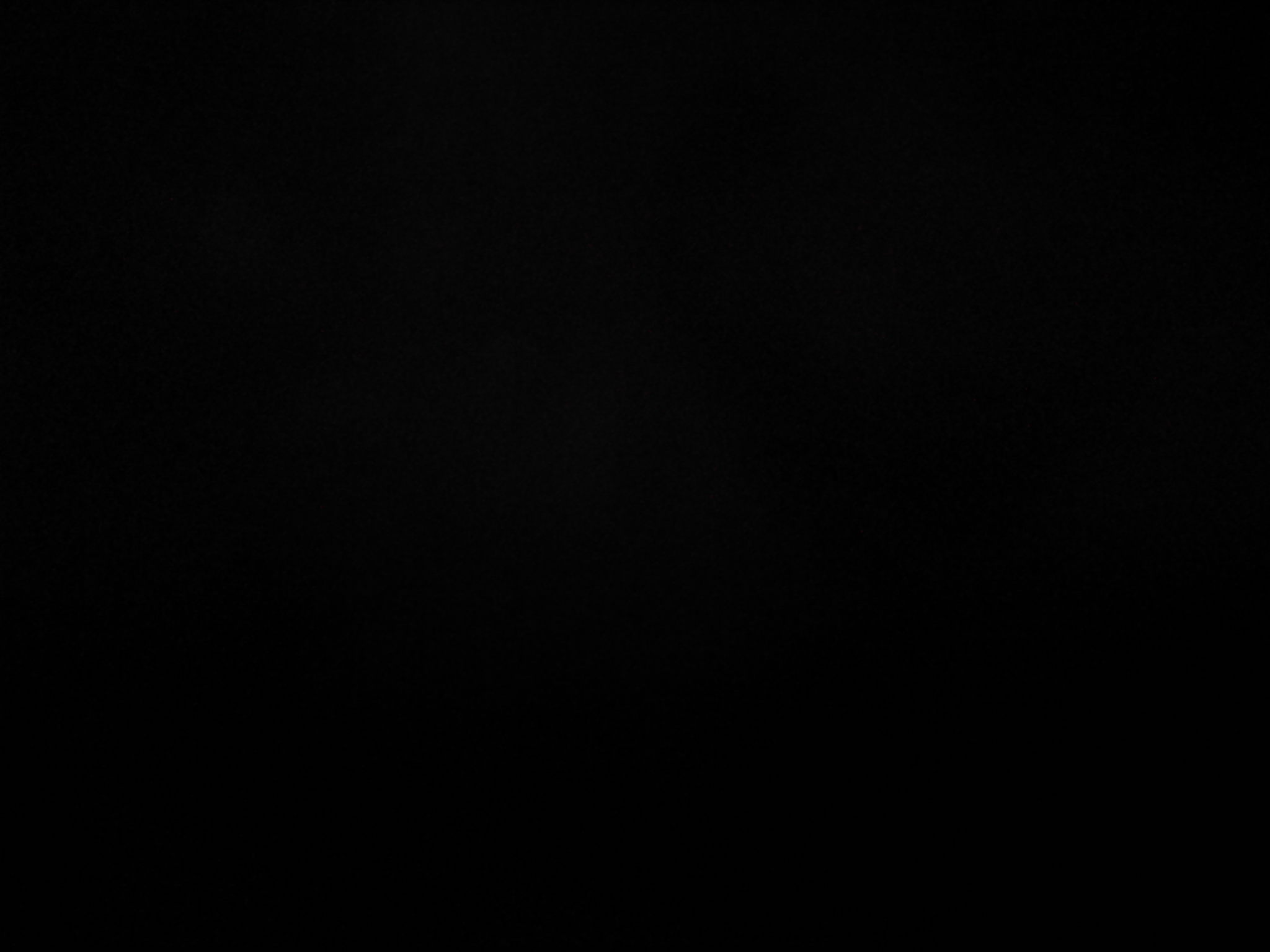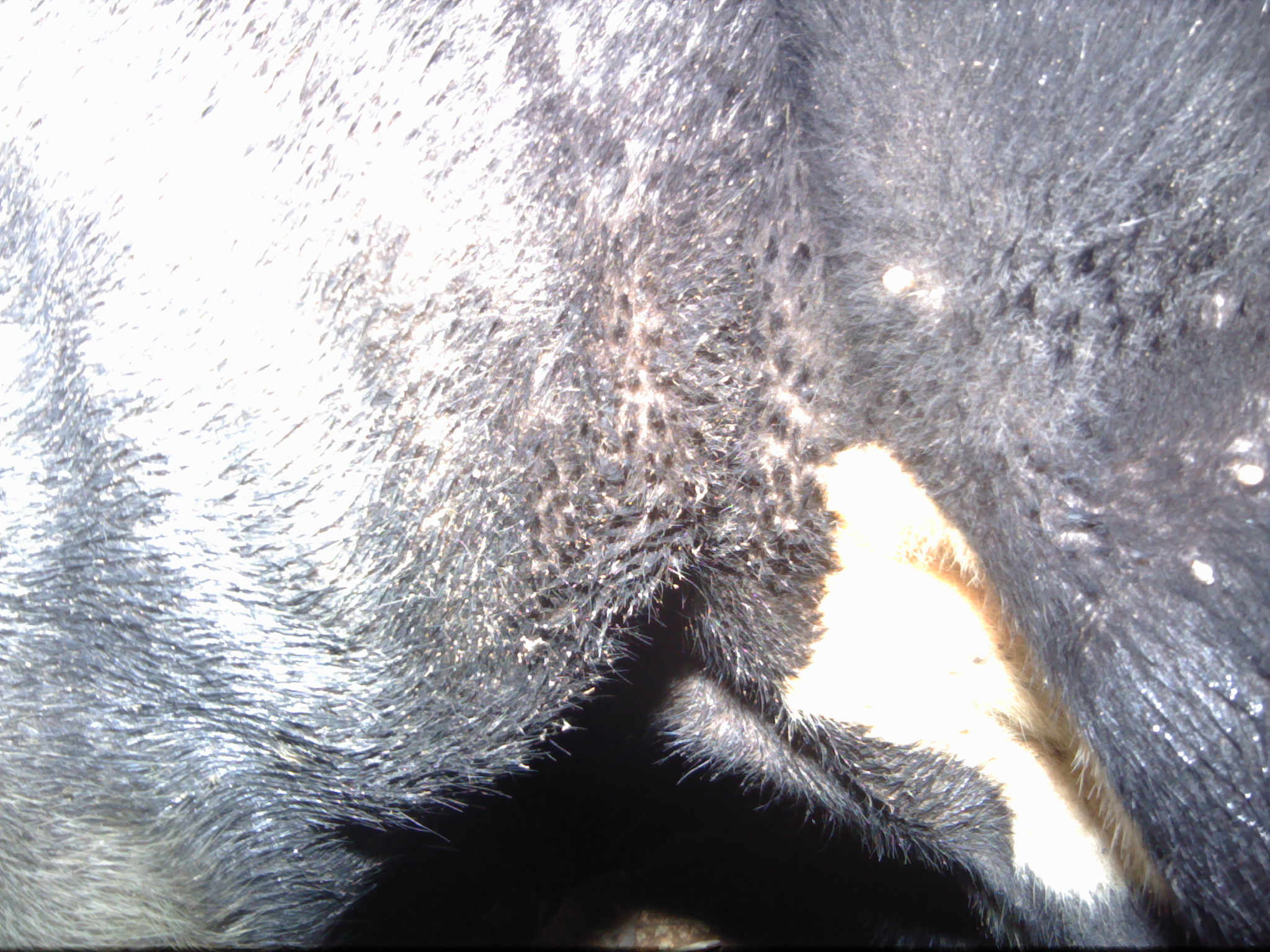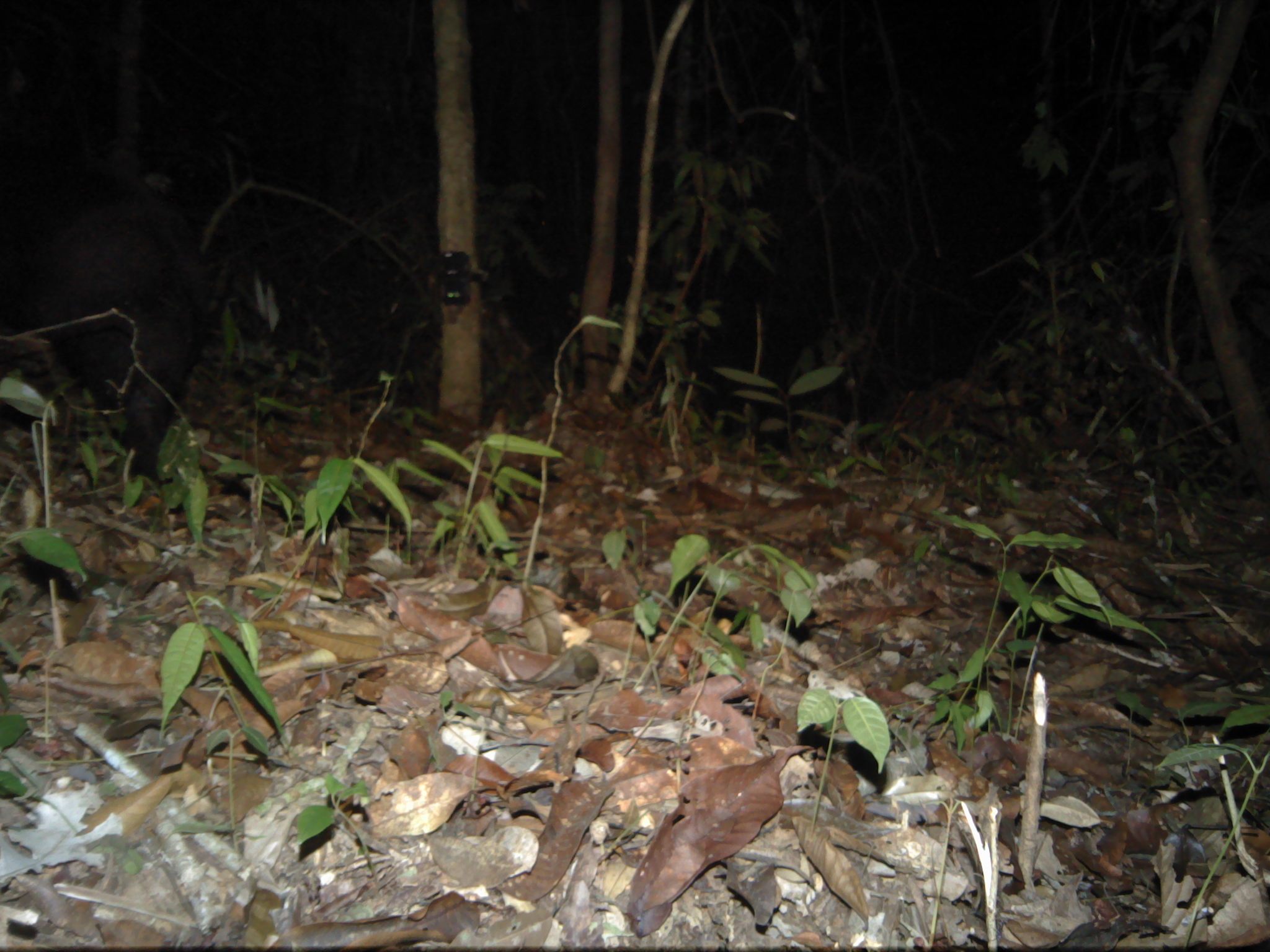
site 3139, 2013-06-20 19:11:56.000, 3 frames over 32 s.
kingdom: Animalia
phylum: Chordata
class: Mammalia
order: Carnivora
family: Ursidae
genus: Helarctos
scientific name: Helarctos malayanus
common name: sun bear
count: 1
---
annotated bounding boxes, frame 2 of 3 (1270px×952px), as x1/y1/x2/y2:
helarctos malayanus: 0/0/1270/952